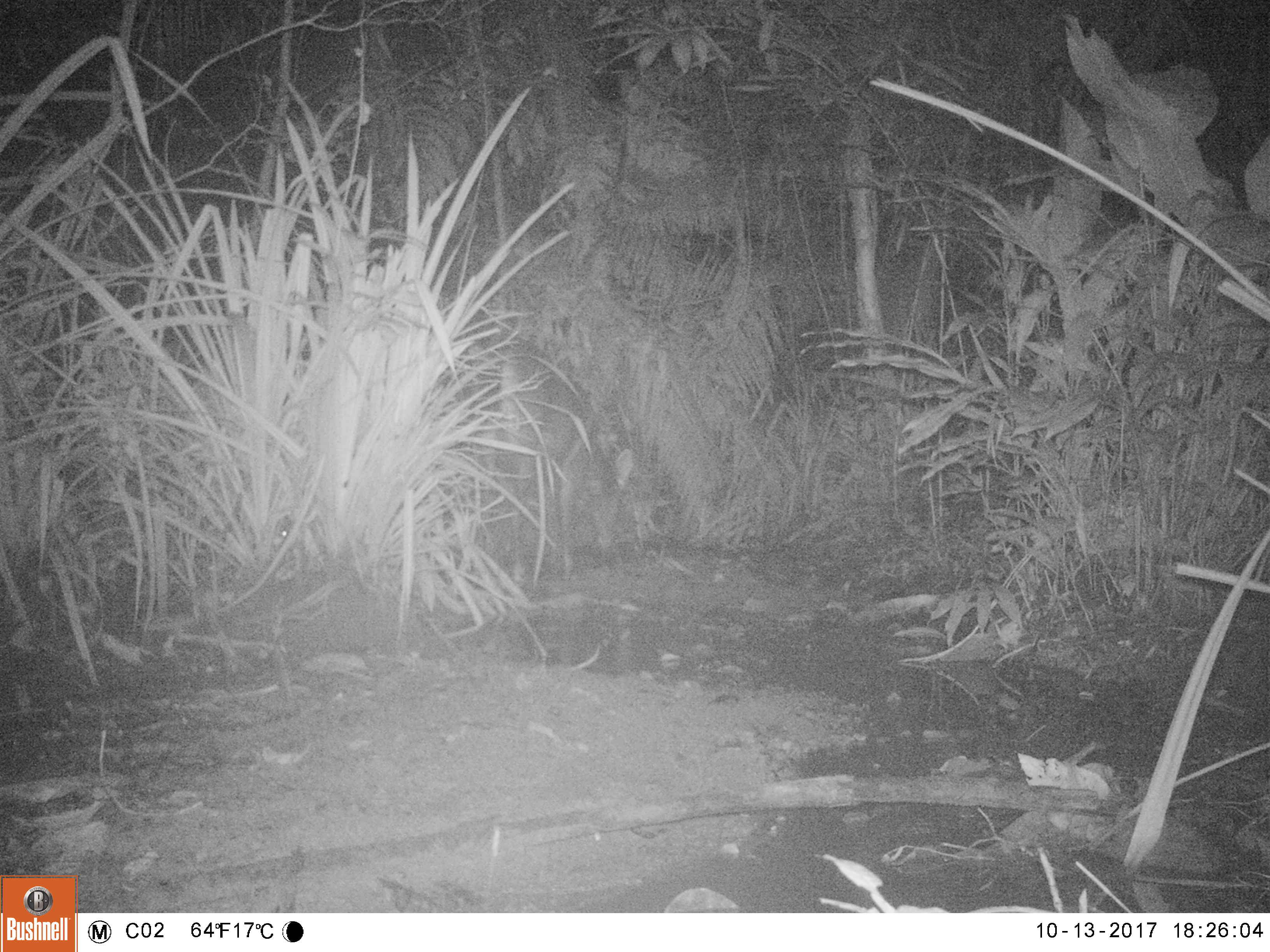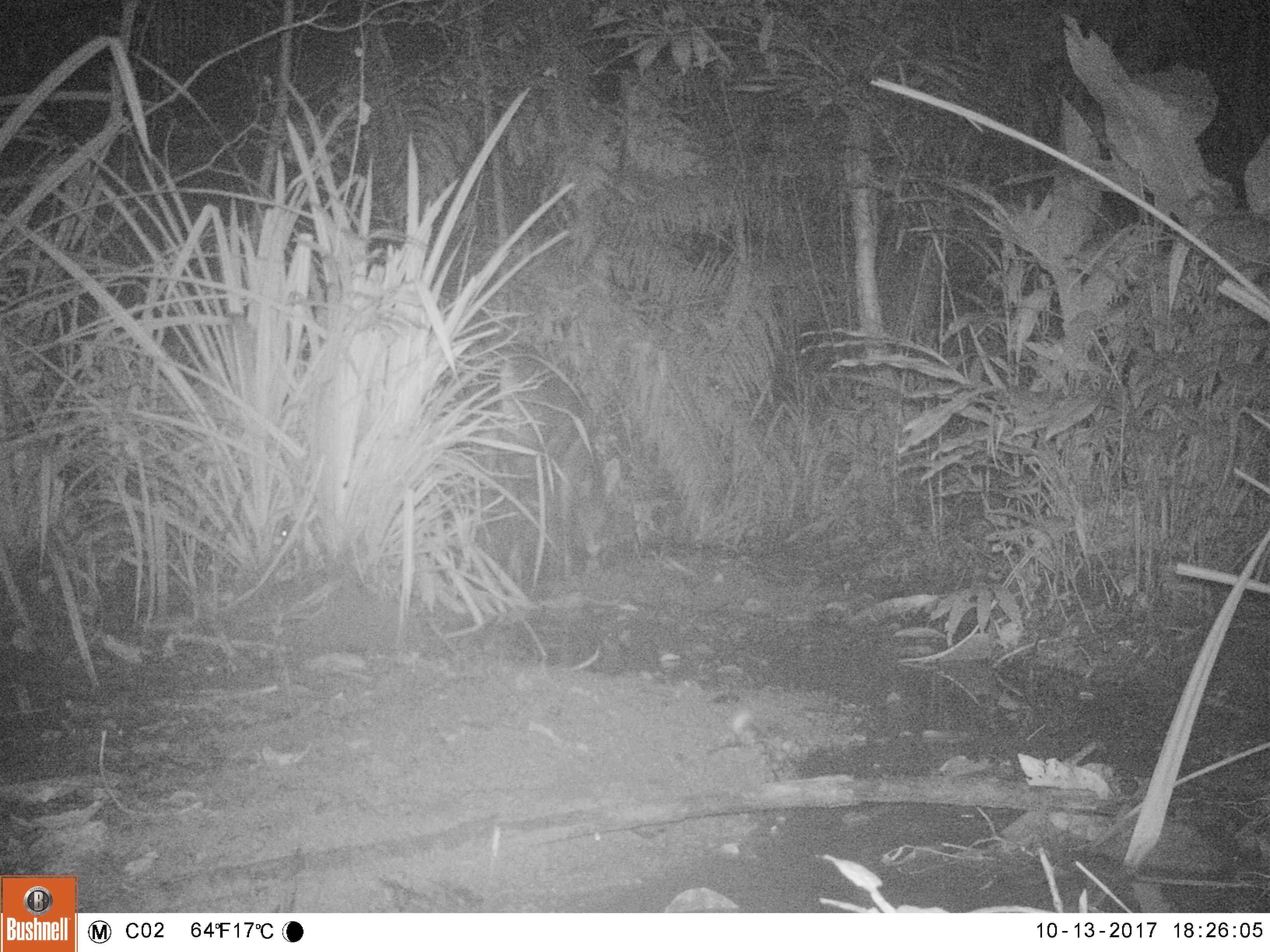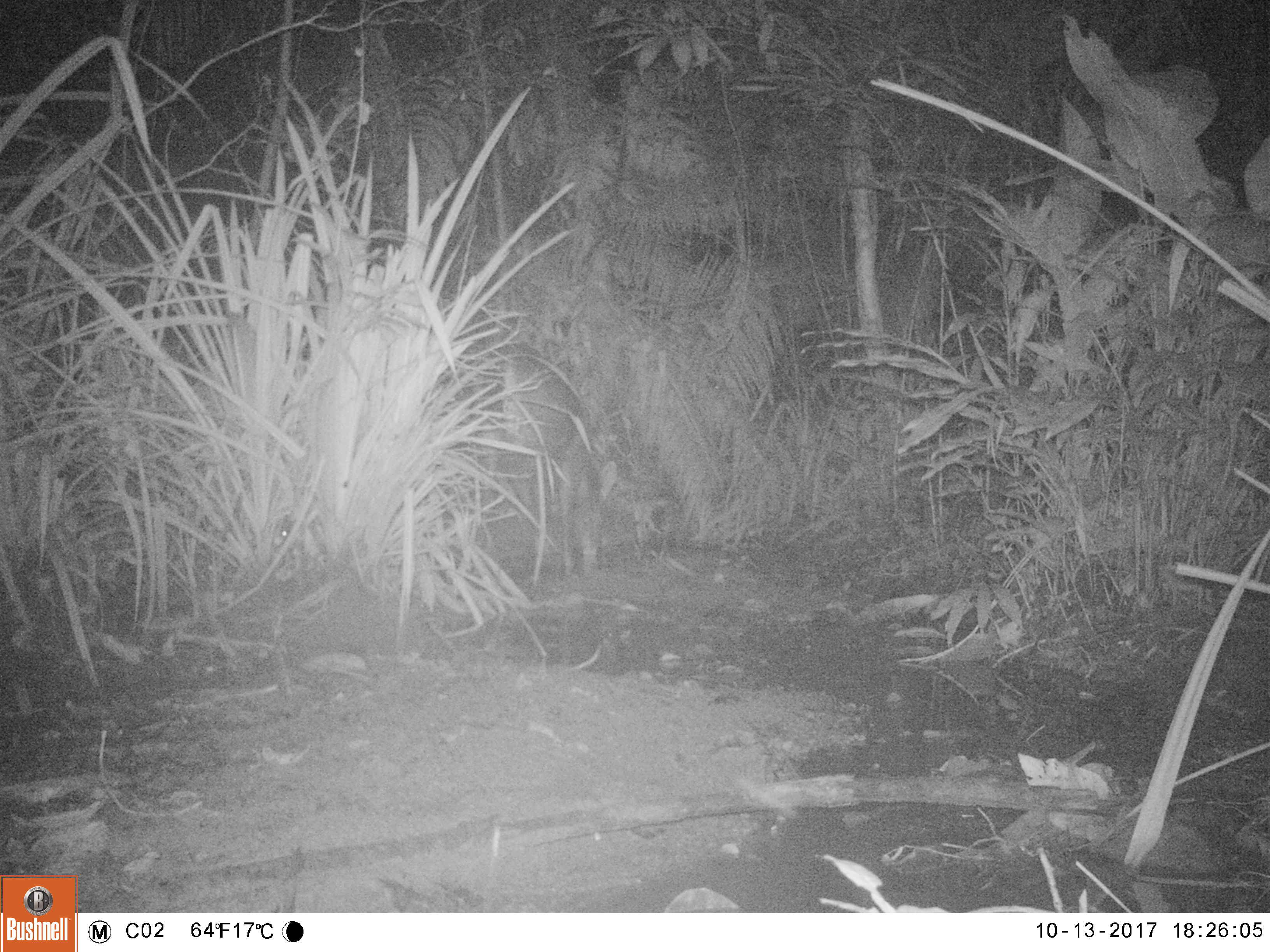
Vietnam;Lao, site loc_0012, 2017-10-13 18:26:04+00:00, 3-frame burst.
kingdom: Animalia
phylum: Chordata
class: Mammalia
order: Artiodactyla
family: Cervidae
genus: Rusa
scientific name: Rusa unicolor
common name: sambar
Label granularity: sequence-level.